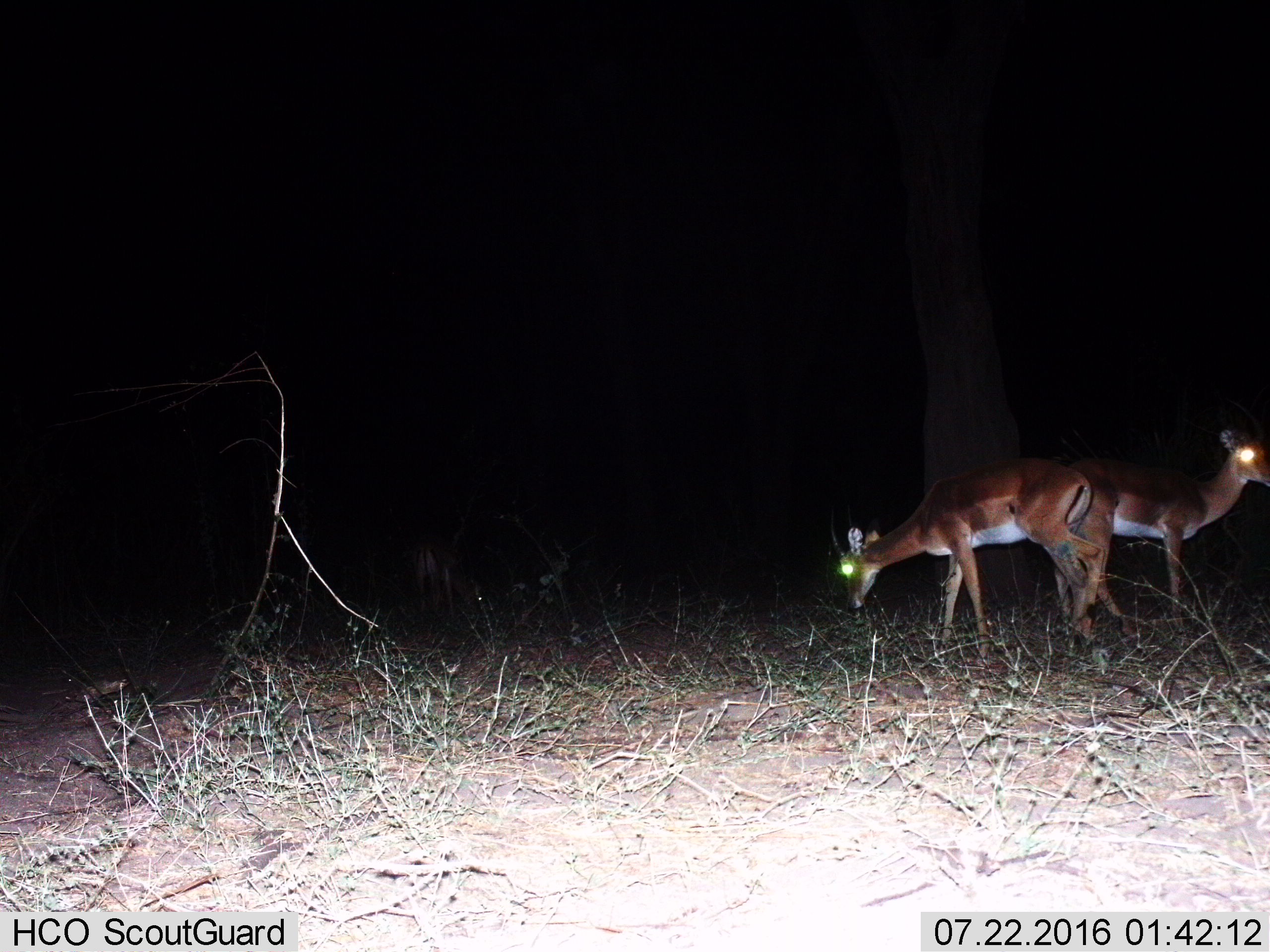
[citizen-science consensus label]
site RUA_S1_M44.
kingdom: Animalia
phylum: Chordata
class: Mammalia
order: Artiodactyla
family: Bovidae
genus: Aepyceros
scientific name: Aepyceros melampus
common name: impala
Impala (Aepyceros melampus), count 2. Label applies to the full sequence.